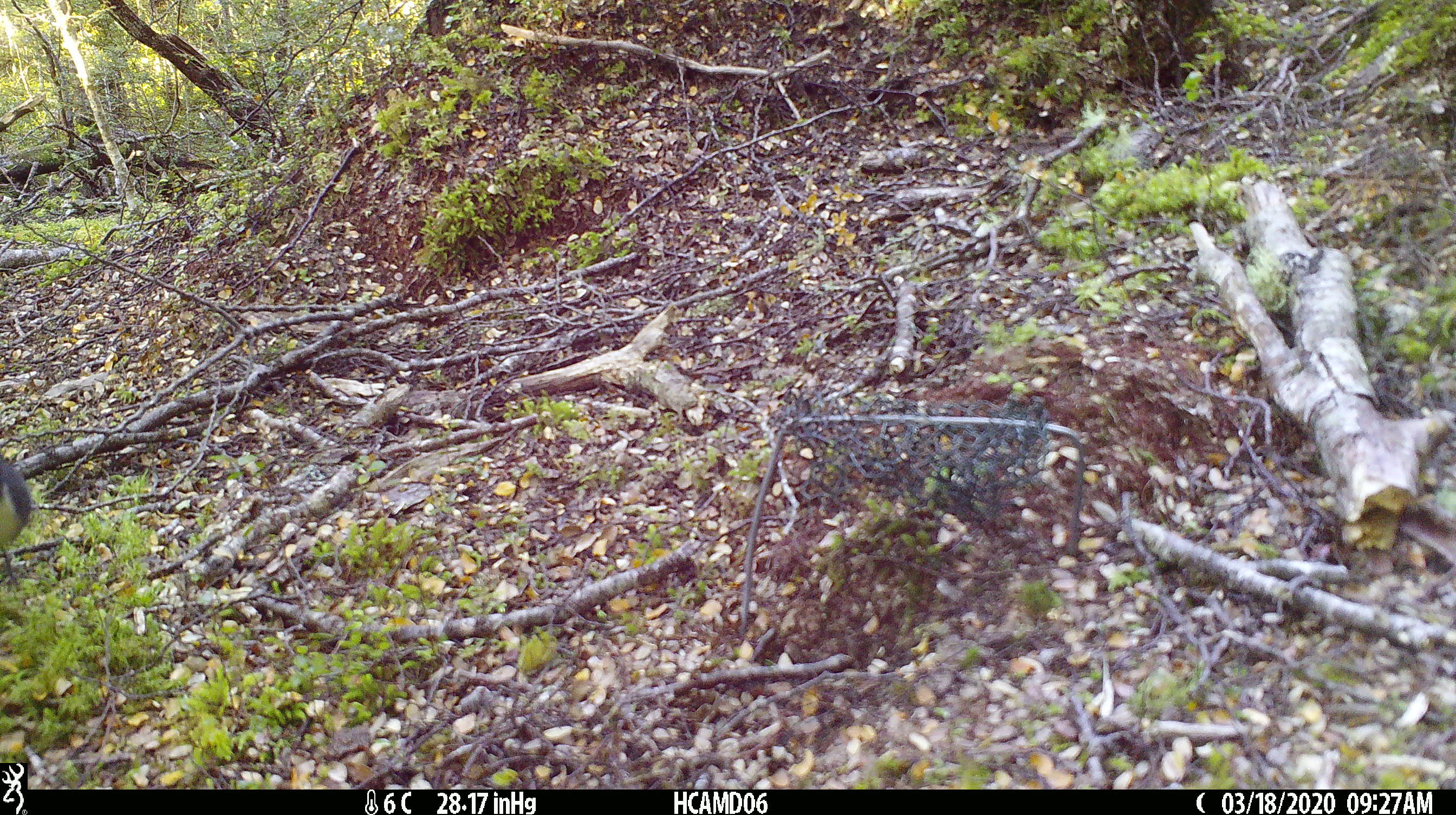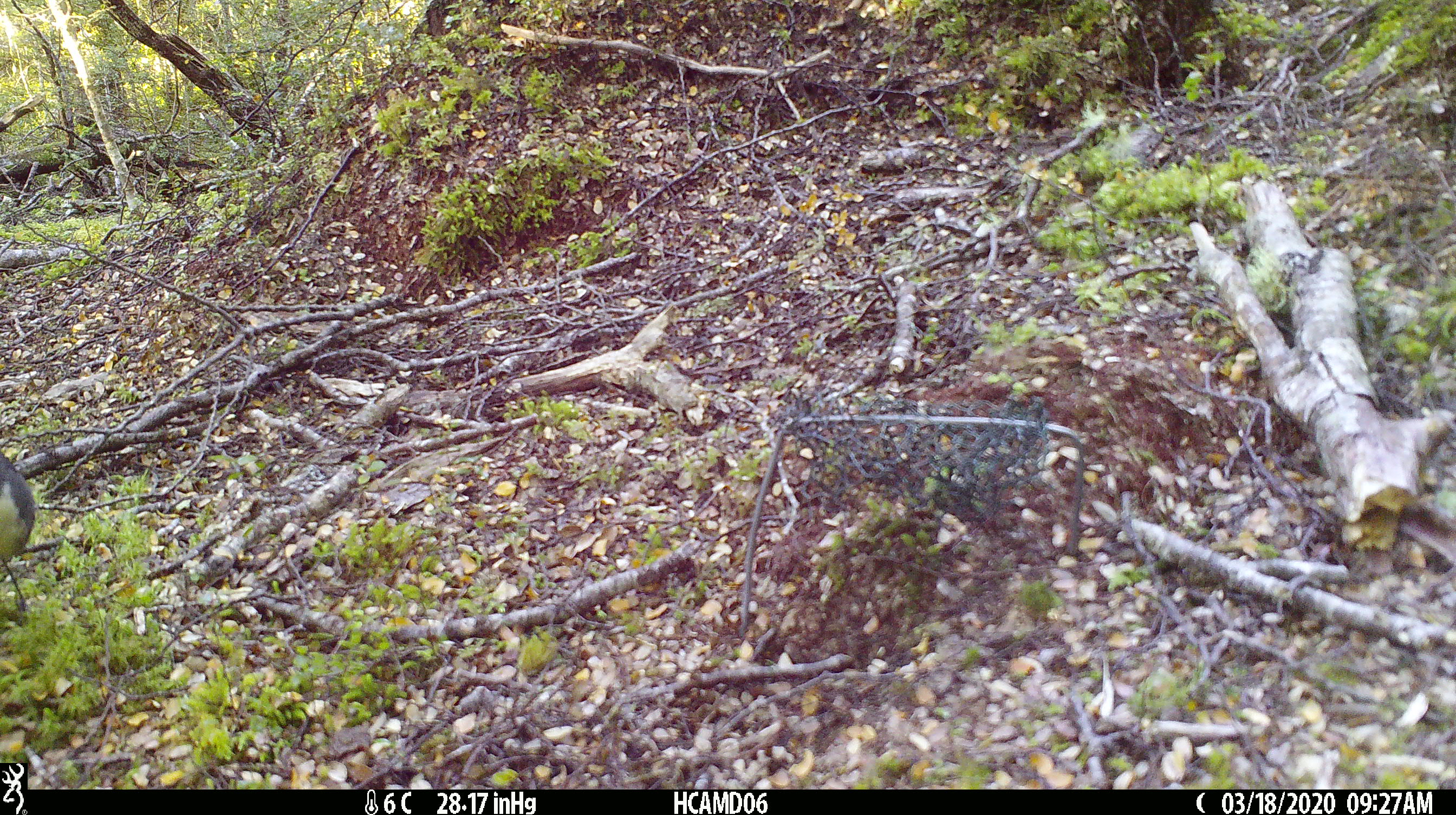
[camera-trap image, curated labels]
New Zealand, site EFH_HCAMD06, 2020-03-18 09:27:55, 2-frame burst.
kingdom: Animalia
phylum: Chordata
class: Aves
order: Passeriformes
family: Petroicidae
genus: Petroica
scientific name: Petroica australis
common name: new zealand robin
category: robin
Robin (new zealand robin) (Petroica australis).